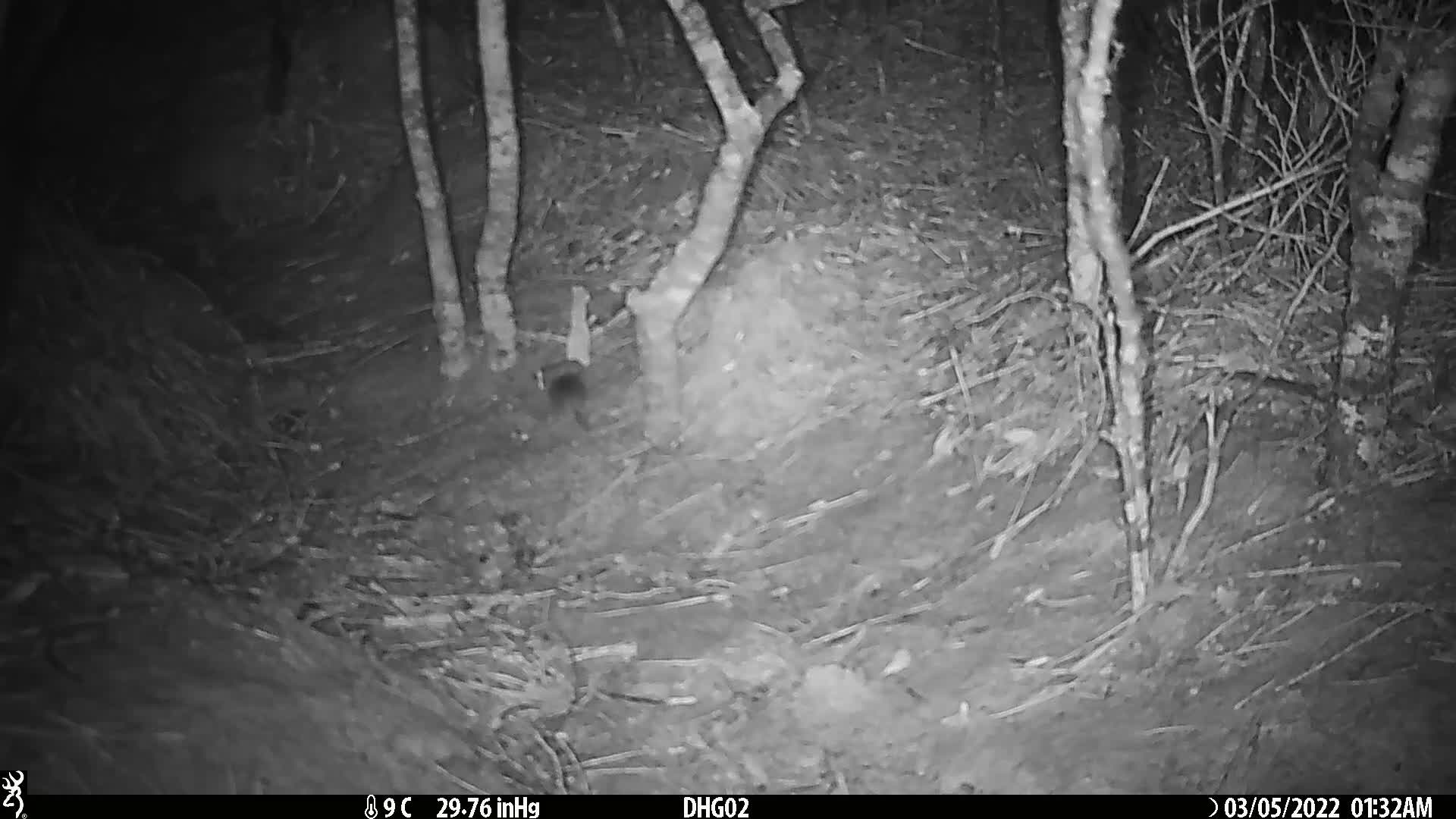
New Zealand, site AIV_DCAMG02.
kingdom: Animalia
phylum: Chordata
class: Mammalia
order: Rodentia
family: Muridae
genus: Mus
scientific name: Mus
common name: mouse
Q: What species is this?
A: Mouse (Mus).